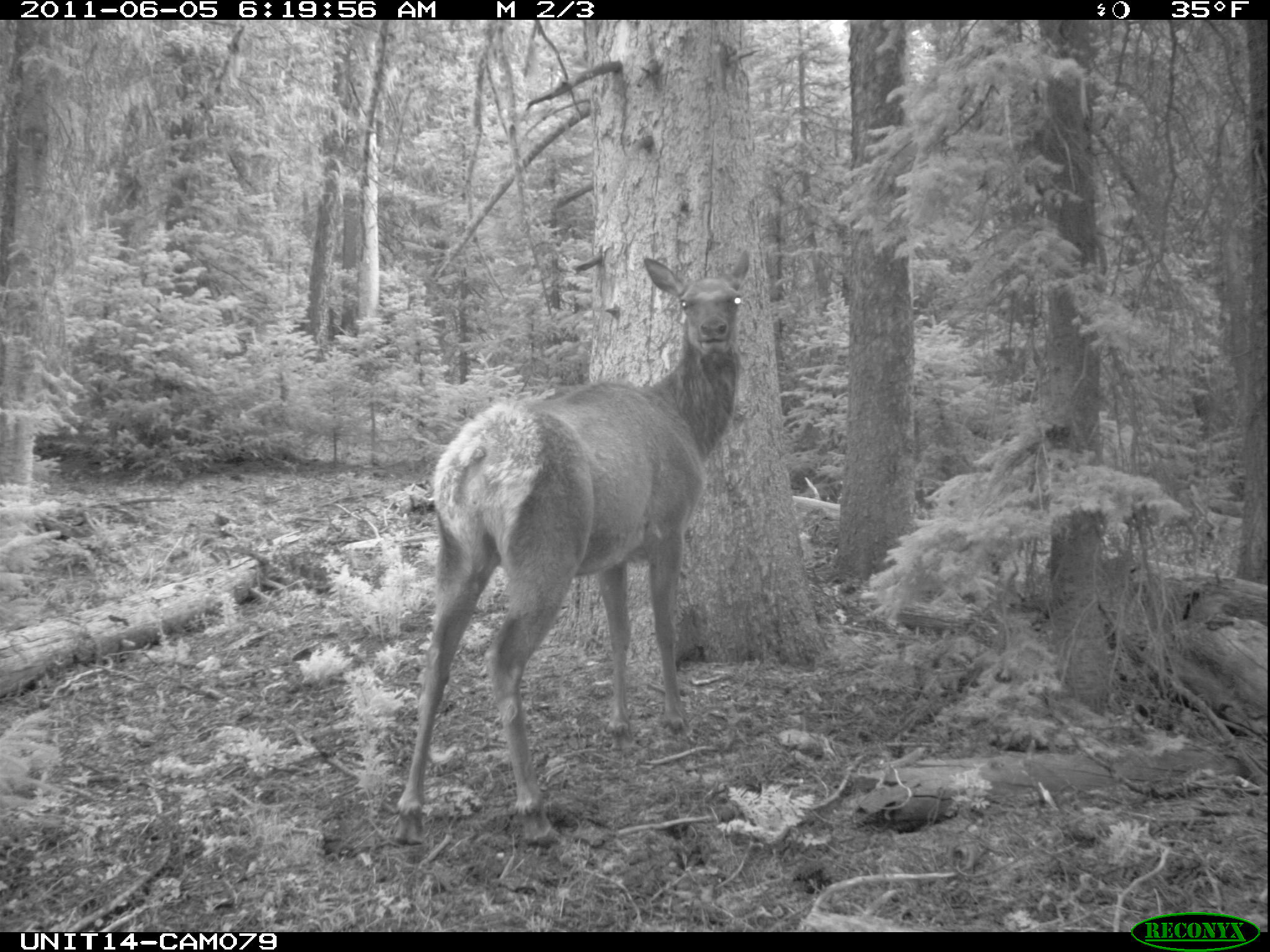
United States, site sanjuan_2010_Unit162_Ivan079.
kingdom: Animalia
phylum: Chordata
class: Mammalia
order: Artiodactyla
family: Cervidae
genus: Cervus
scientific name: Cervus elaphus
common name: red deer